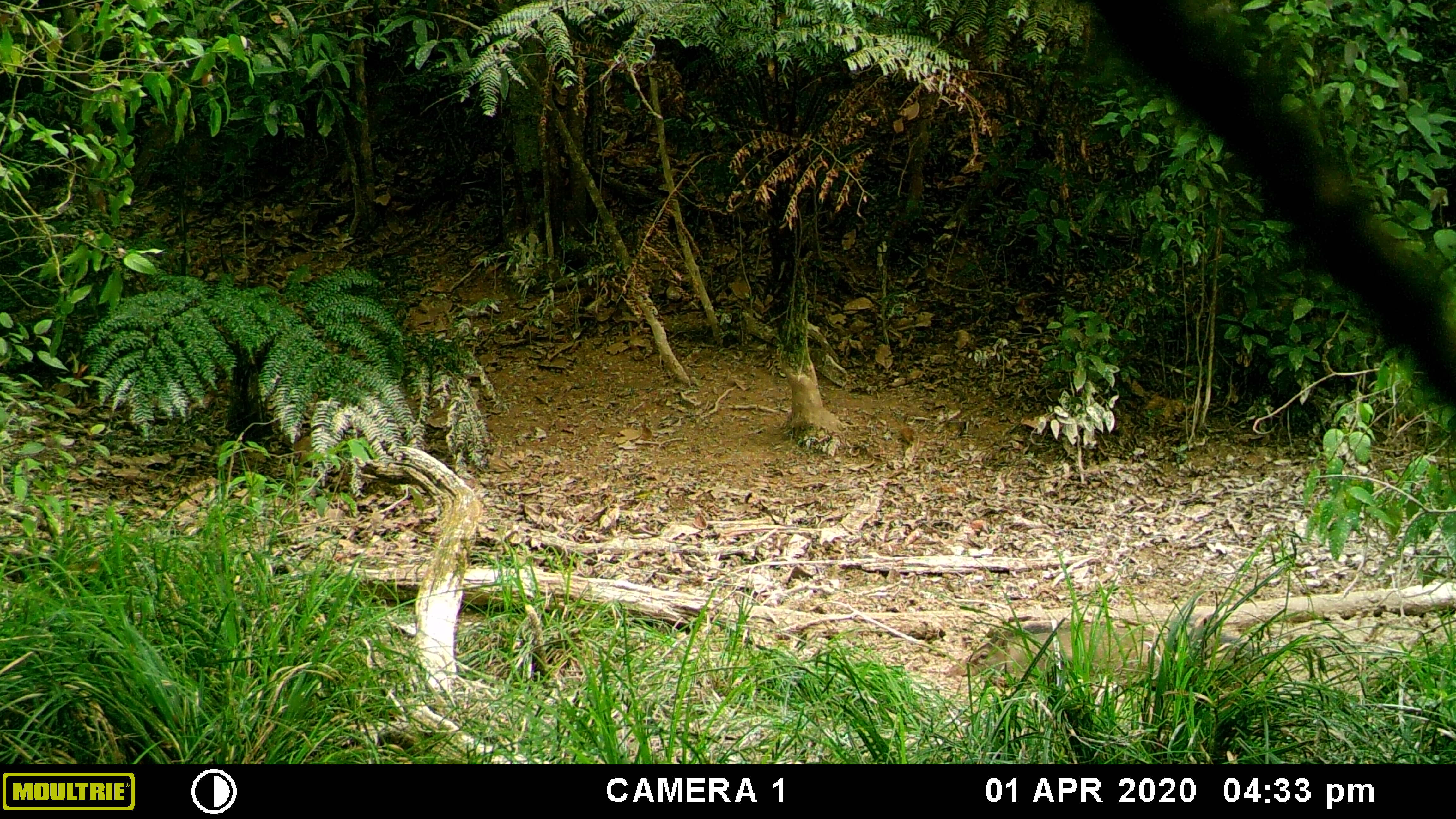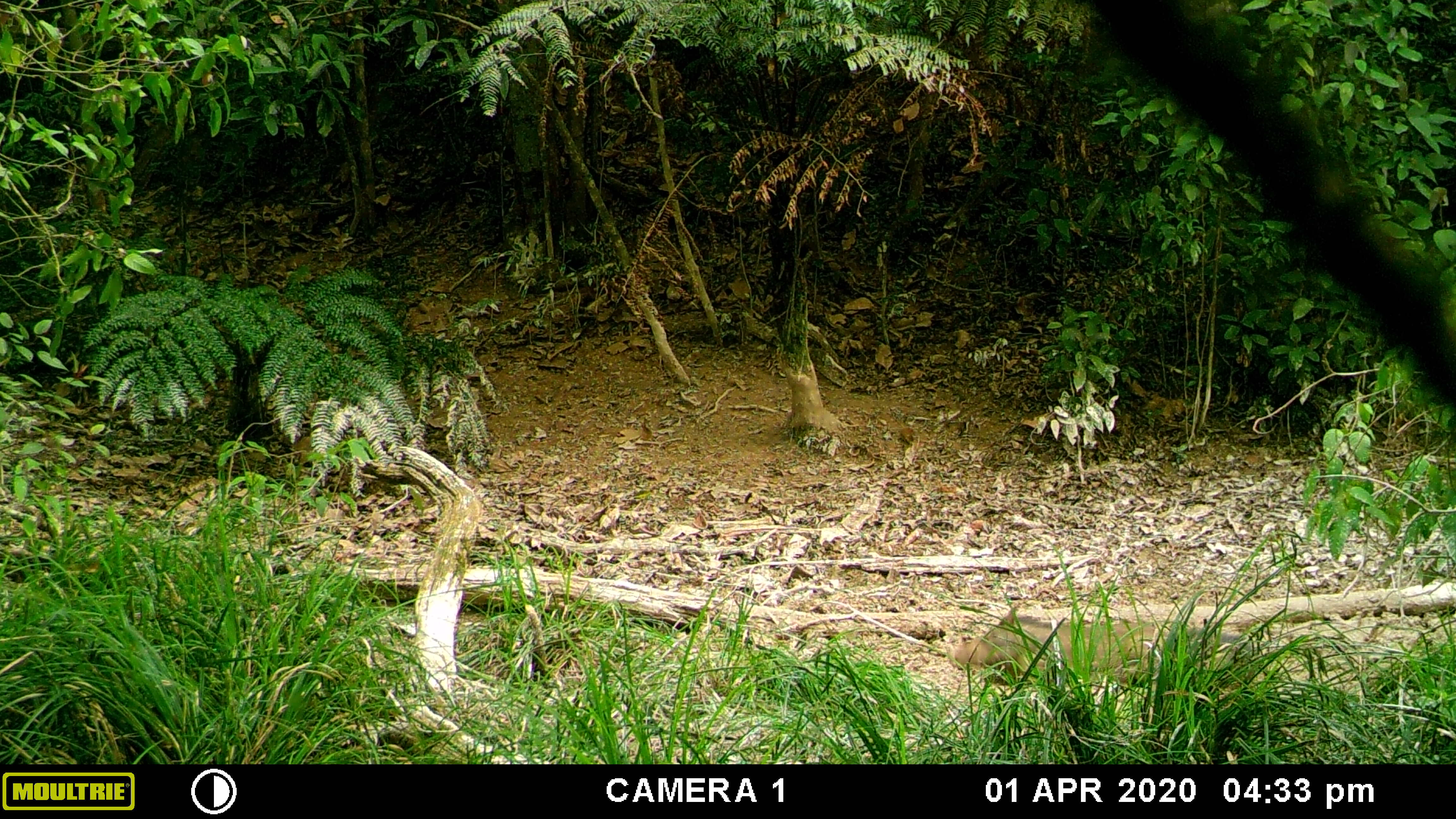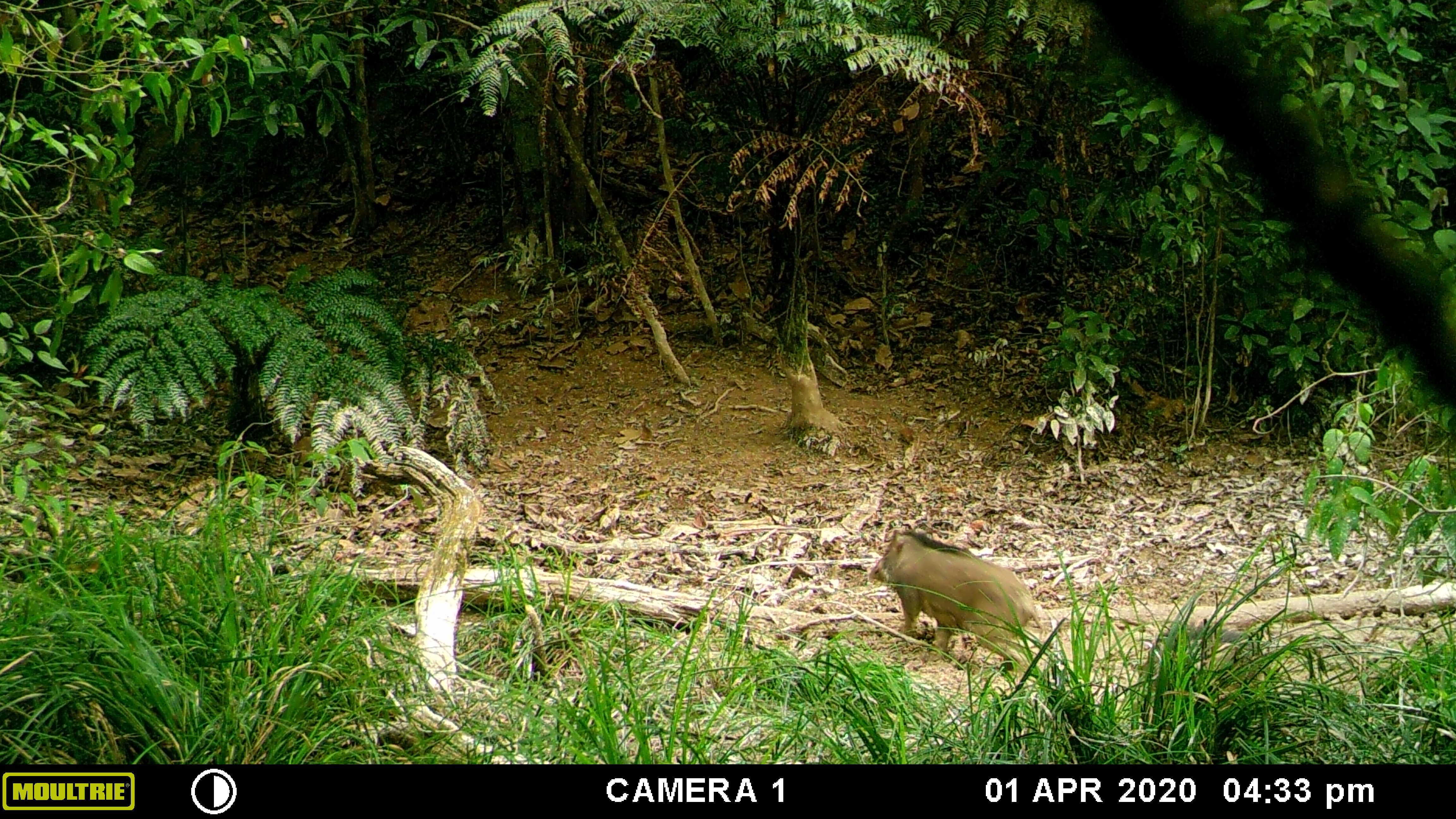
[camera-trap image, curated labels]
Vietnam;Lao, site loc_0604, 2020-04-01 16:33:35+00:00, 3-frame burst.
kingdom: Animalia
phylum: Chordata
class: Mammalia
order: Artiodactyla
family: Suidae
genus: Sus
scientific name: Sus scrofa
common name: eurasian wild pig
Eurasian wild pig (Sus scrofa). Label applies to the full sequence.